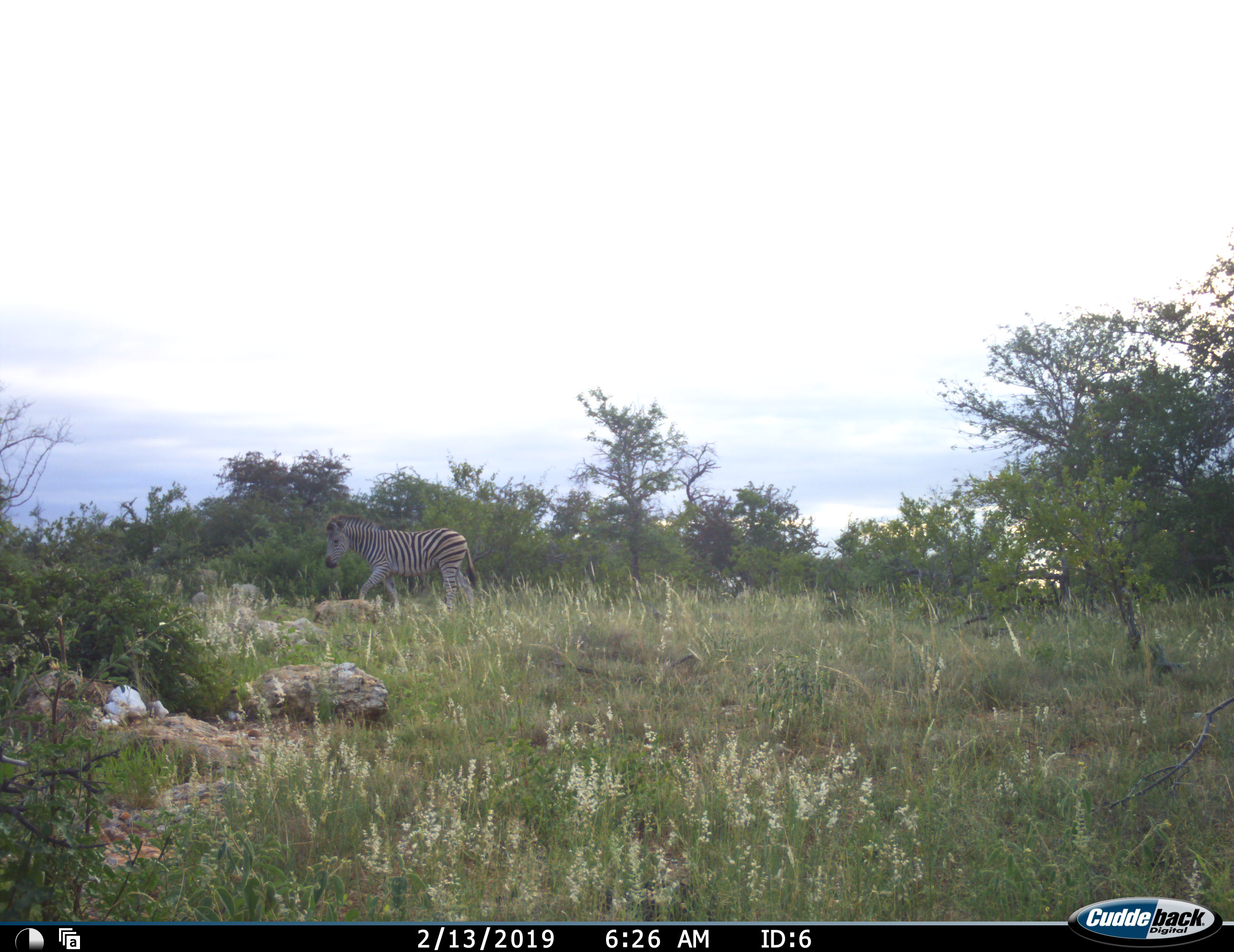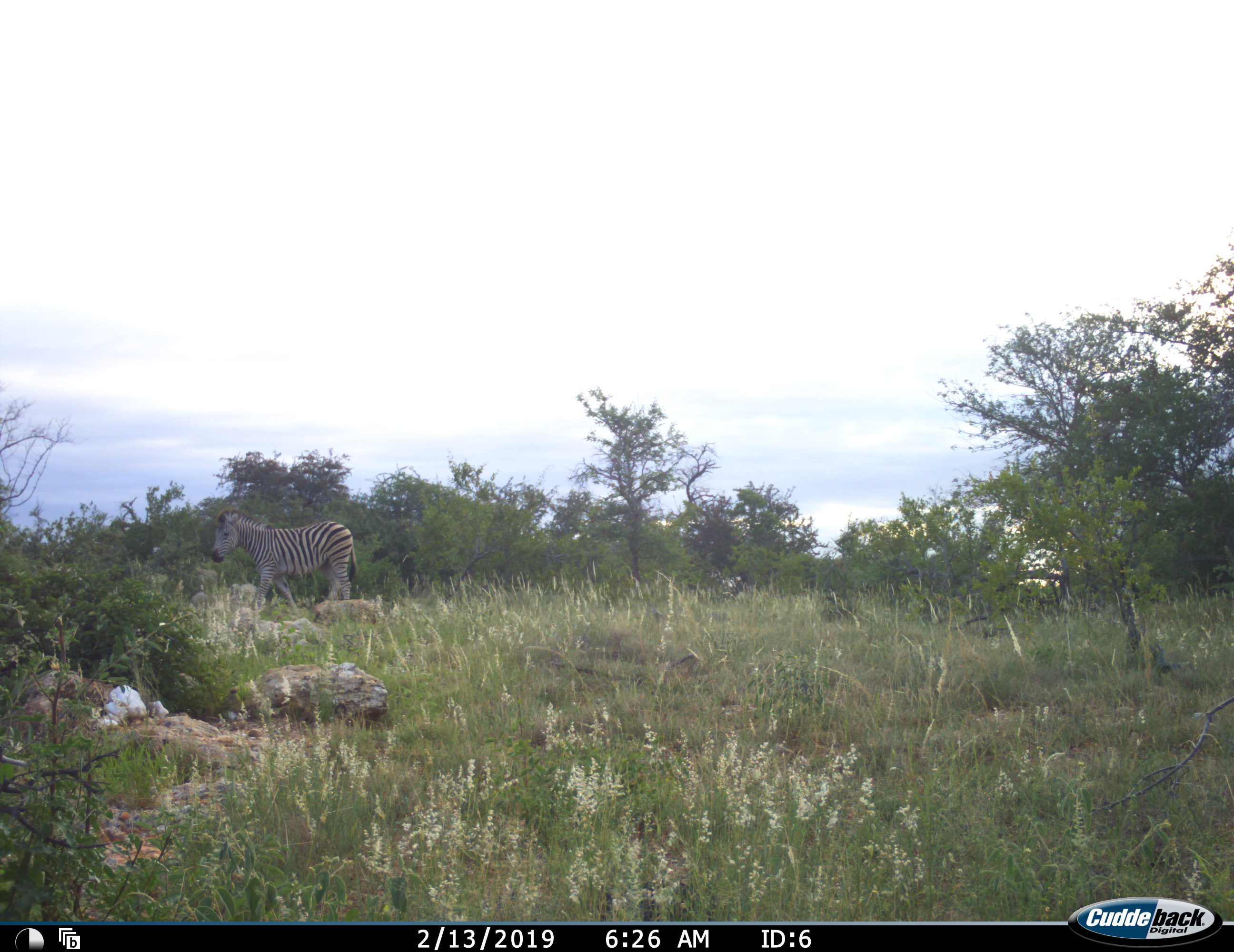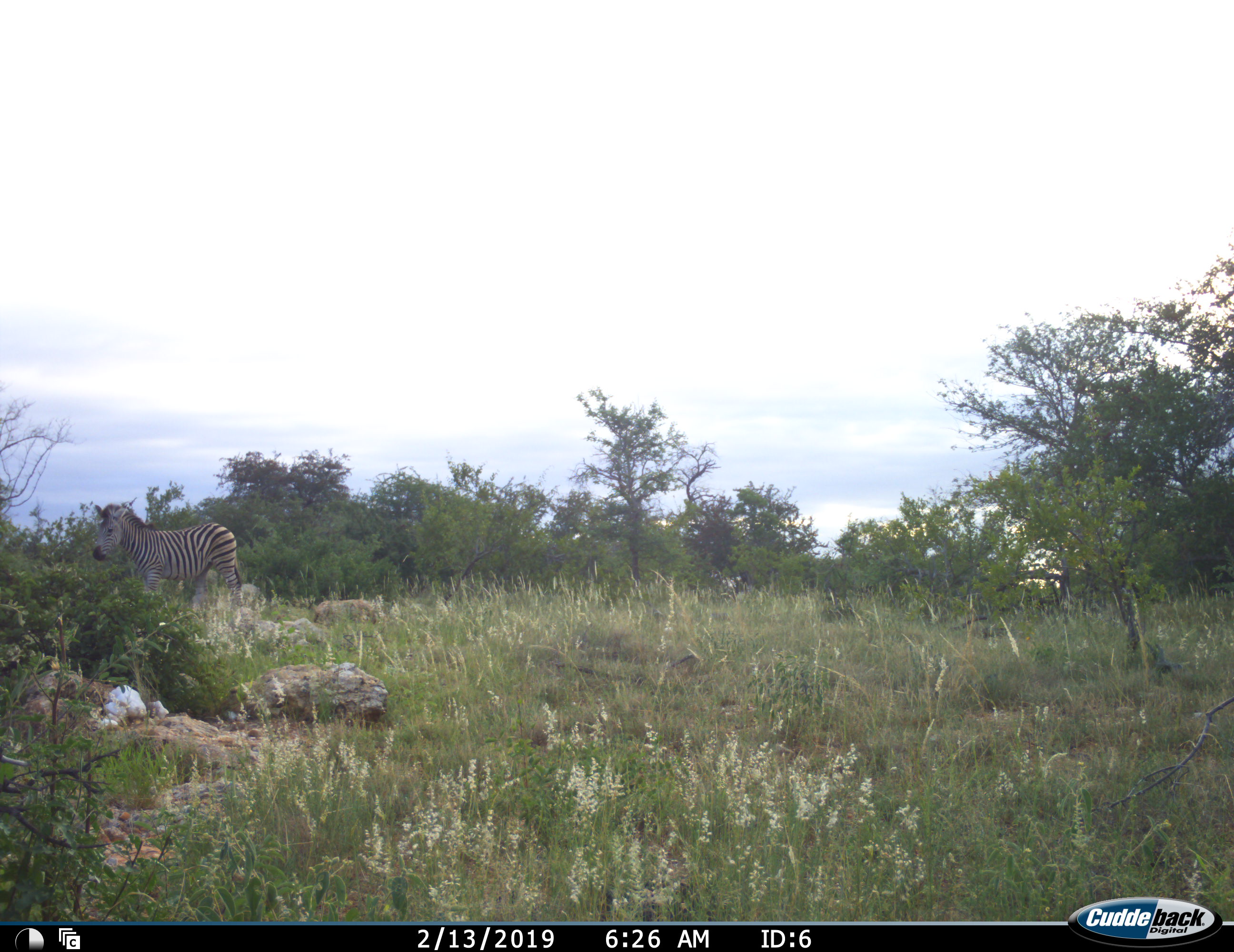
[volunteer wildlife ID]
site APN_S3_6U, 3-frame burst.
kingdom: Animalia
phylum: Chordata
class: Mammalia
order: Perissodactyla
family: Equidae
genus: Equus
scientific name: Equus quagga burchellii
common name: burchell's zebra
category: zebraburchells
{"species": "zebraburchells (burchell's zebra) (Equus quagga burchellii)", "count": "1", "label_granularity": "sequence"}